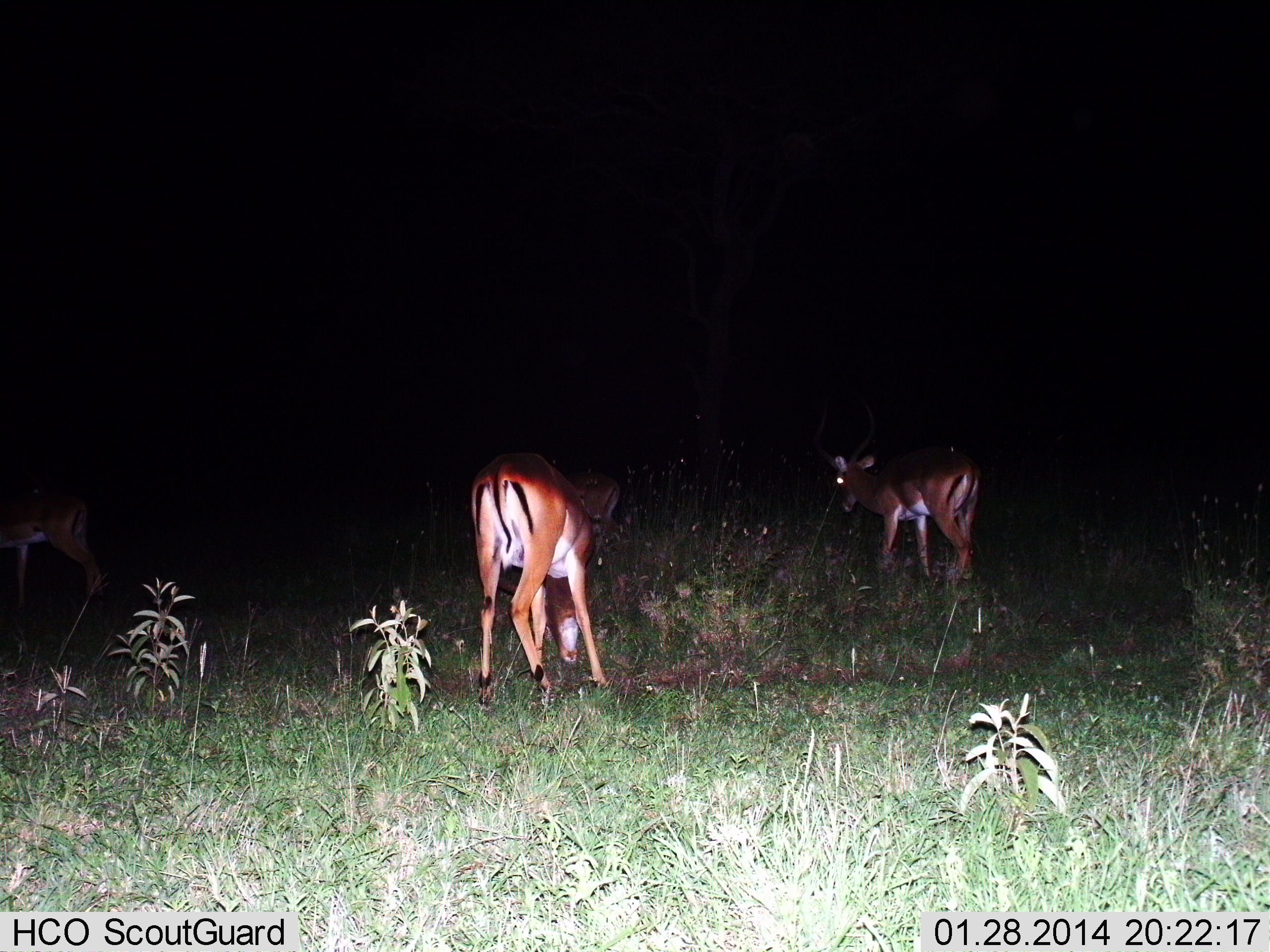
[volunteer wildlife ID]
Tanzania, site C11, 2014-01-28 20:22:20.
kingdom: Animalia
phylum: Chordata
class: Mammalia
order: Artiodactyla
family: Bovidae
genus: Aepyceros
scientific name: Aepyceros melampus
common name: impala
Impala (Aepyceros melampus), count 3. Behavior (volunteer vote fractions): standing 50%, resting 0%, moving 20%, interacting 0%. Young present (vote fraction): 0%. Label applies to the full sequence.